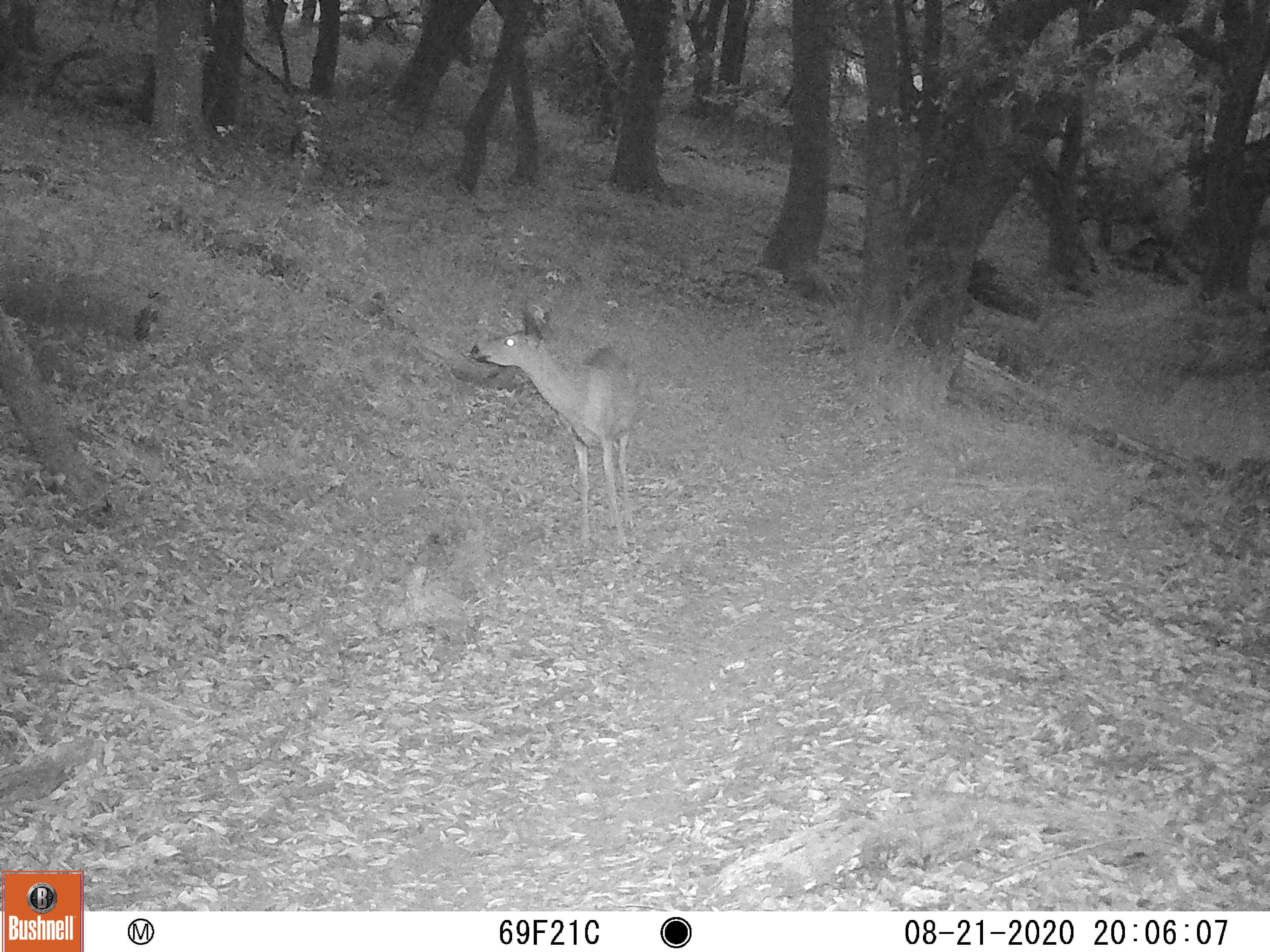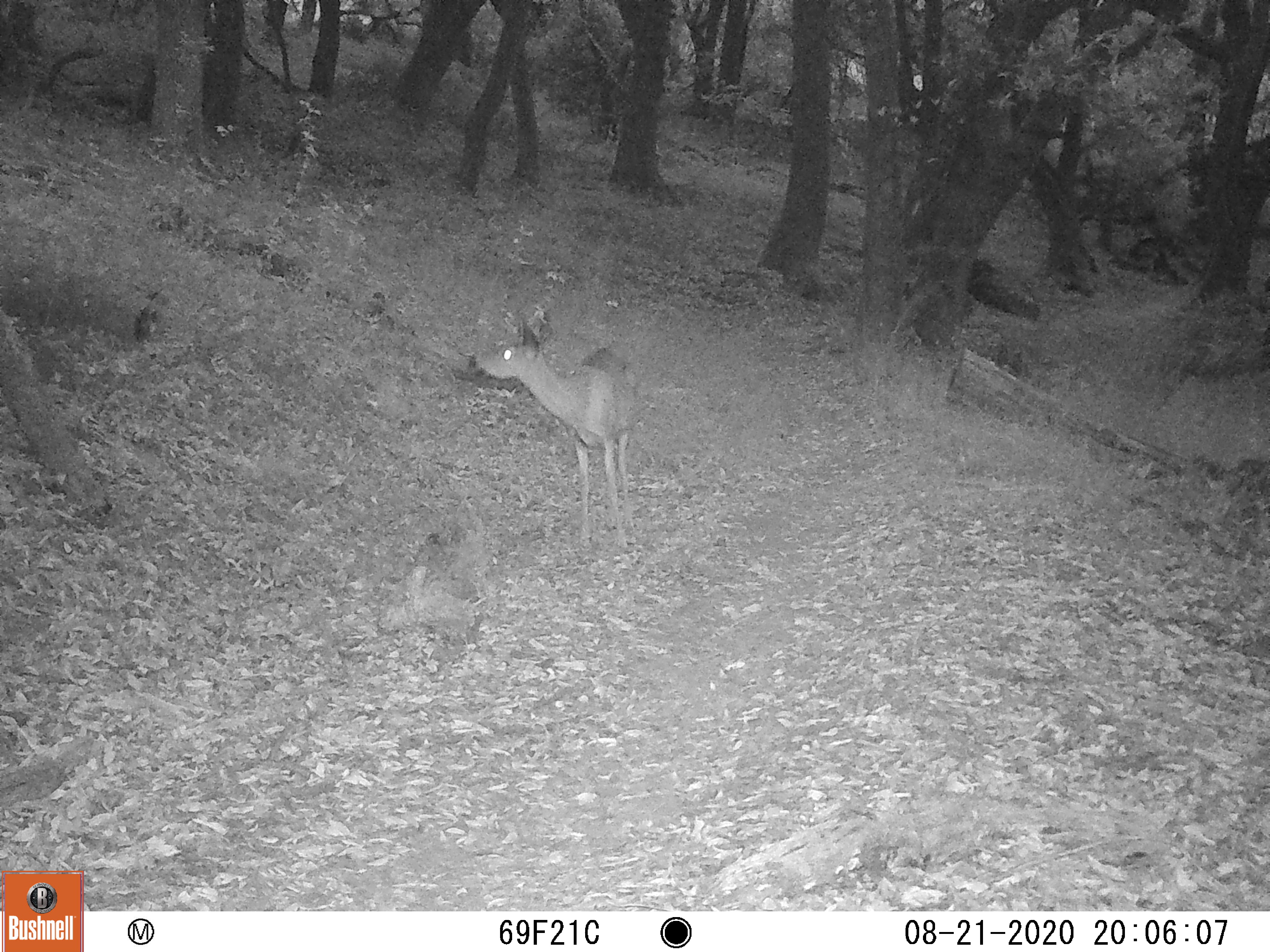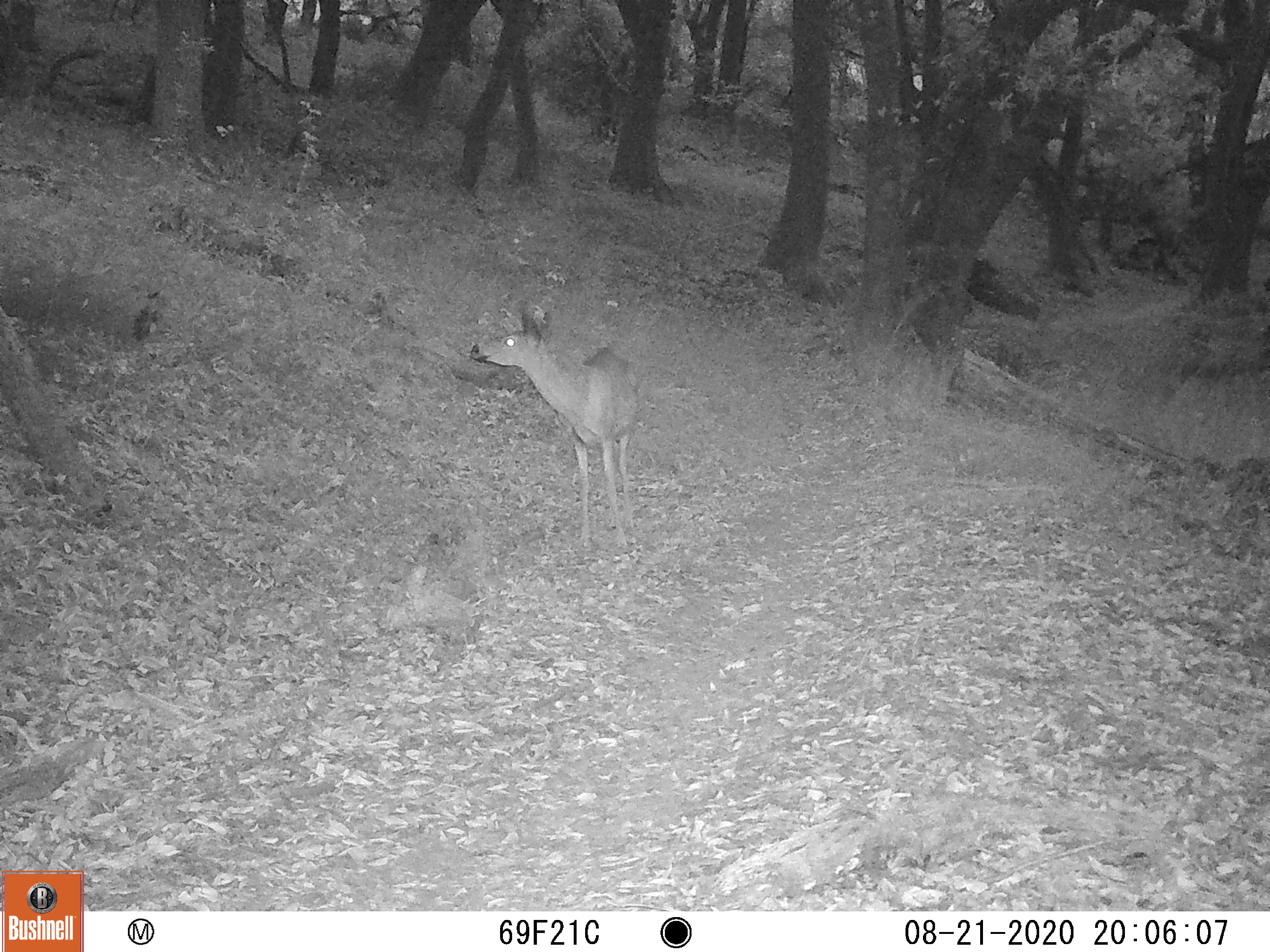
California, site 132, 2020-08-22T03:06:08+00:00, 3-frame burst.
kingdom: Animalia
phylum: Chordata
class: Mammalia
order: Artiodactyla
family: Cervidae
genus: Odocoileus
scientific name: Odocoileus hemionus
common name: mule deer